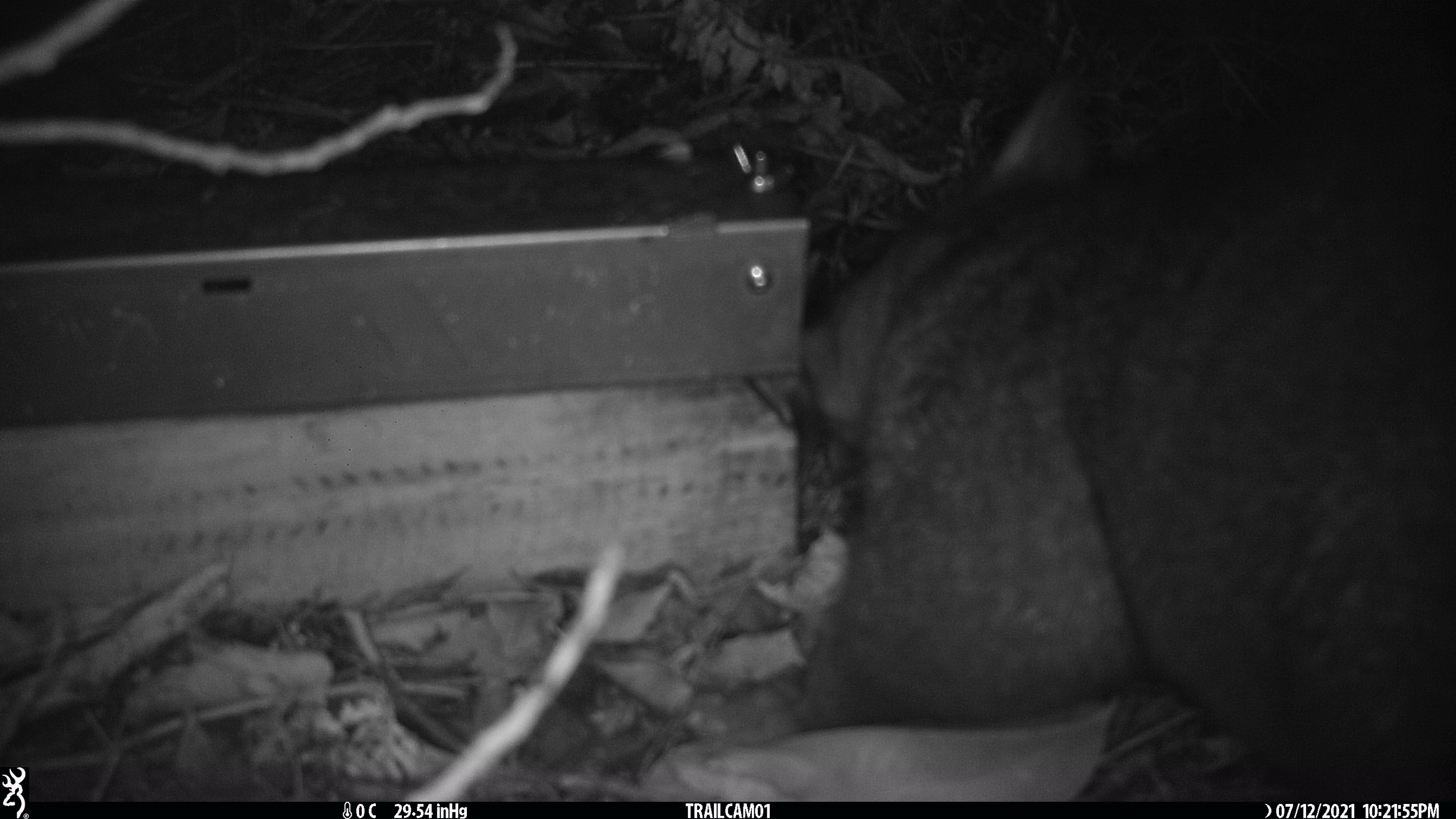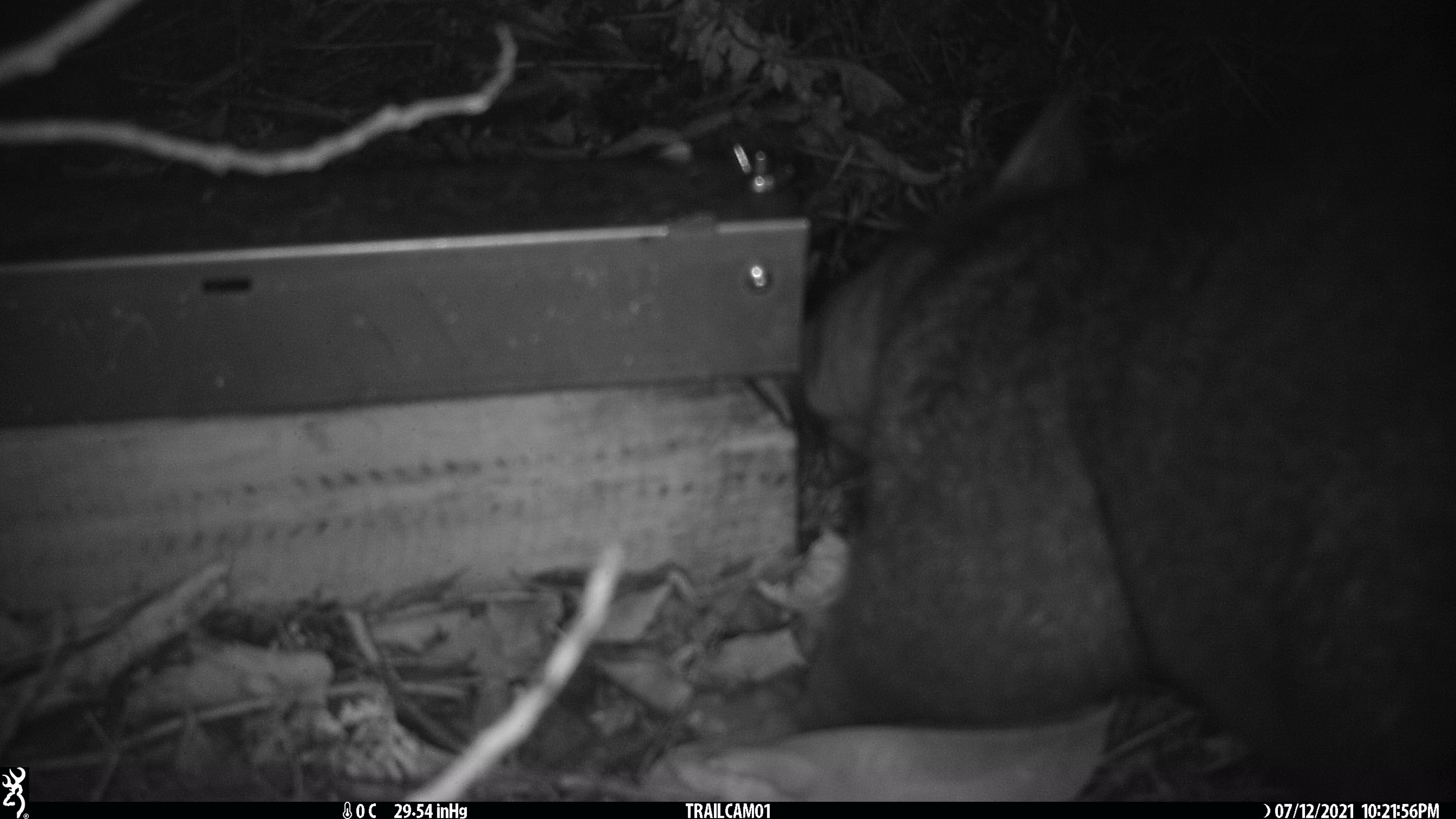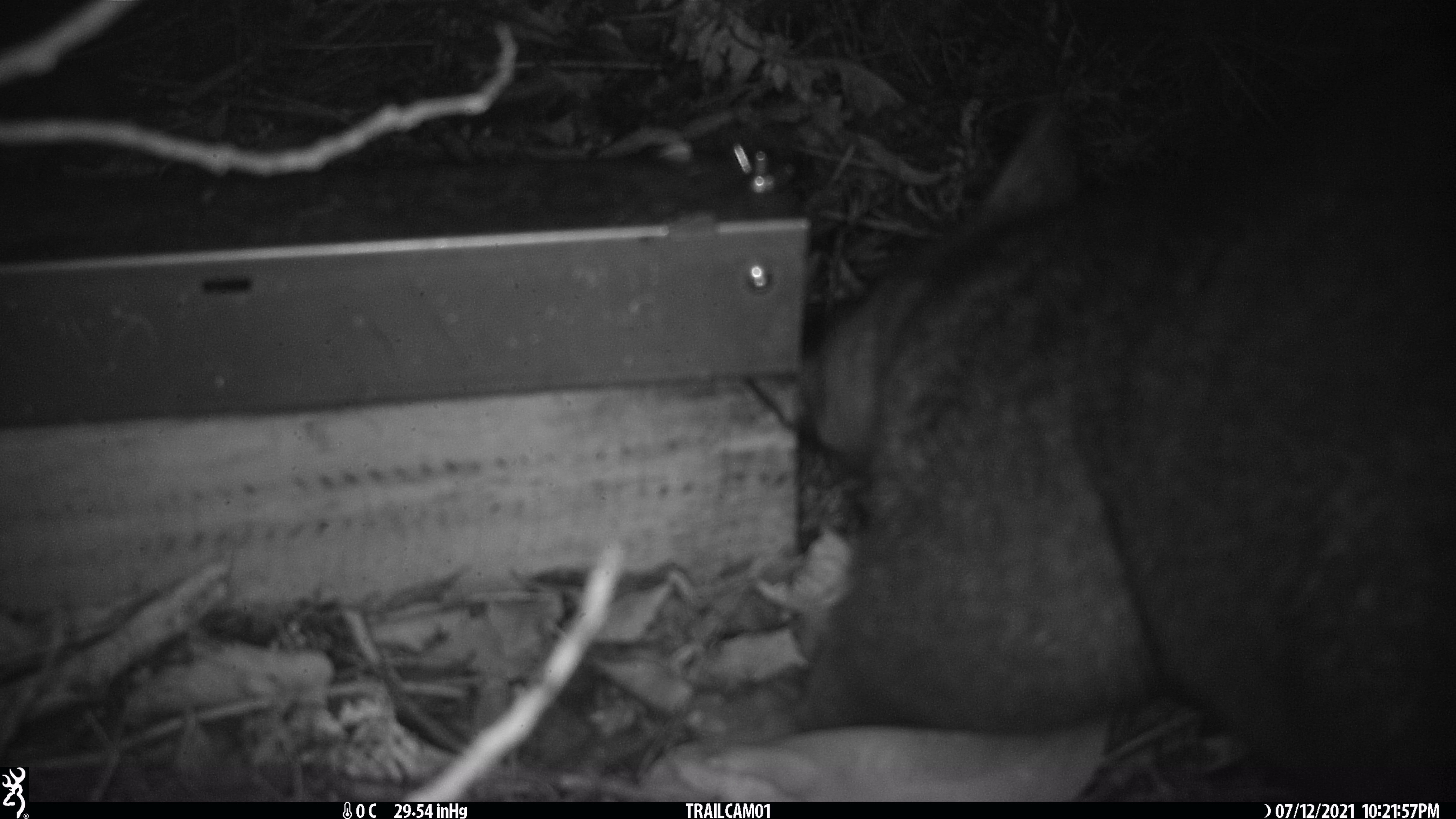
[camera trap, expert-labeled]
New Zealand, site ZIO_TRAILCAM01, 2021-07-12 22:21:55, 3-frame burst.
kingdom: Animalia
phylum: Chordata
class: Mammalia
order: Diprotodontia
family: Phalangeridae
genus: Trichosurus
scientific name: Trichosurus vulpecula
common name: common brushtail possum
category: possum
Possum (common brushtail possum) (Trichosurus vulpecula).